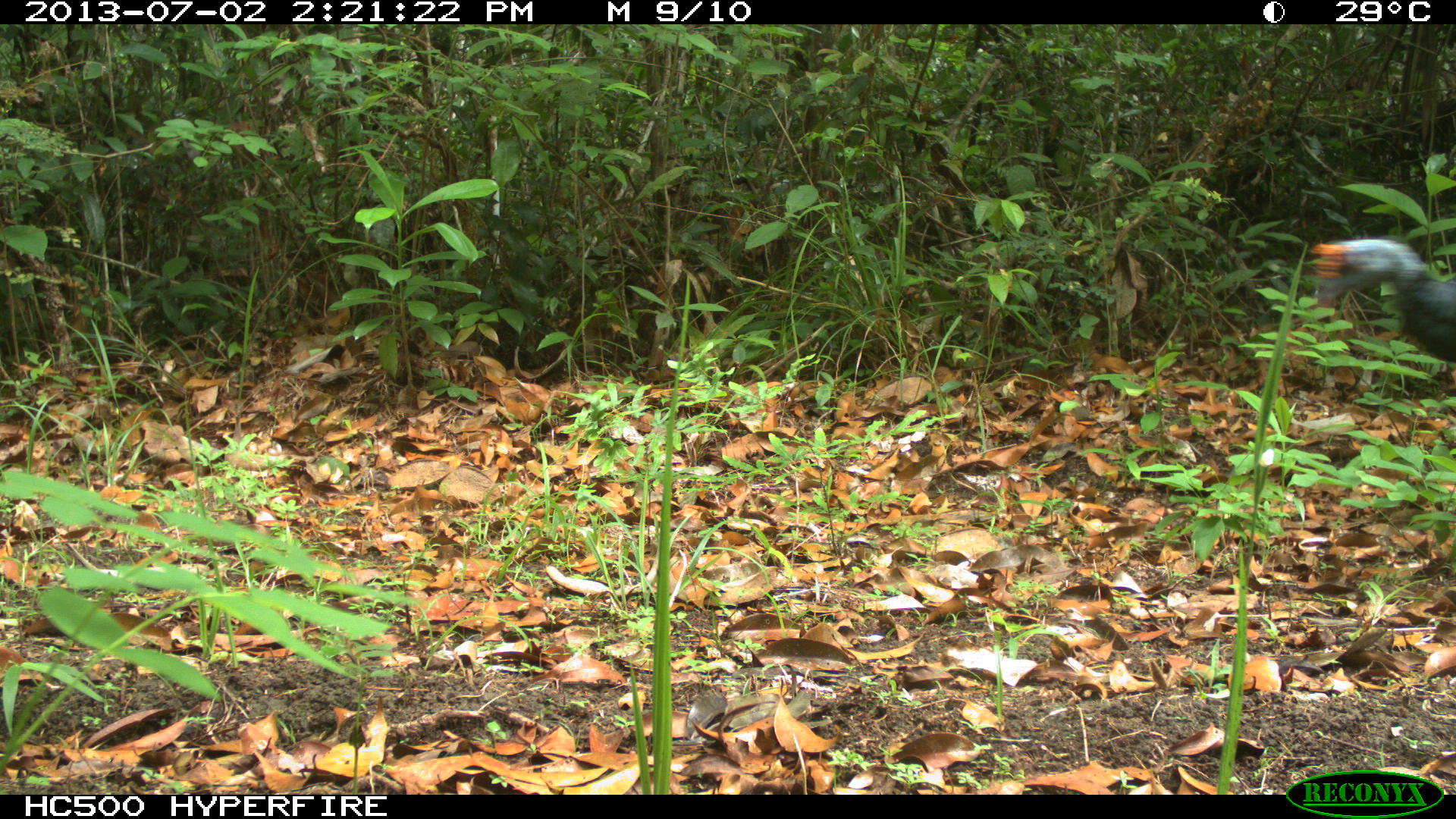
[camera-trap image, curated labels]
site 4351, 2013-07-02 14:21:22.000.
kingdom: Animalia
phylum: Chordata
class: Aves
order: Galliformes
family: Phasianidae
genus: Meleagris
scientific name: Meleagris ocellata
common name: ocellated turkey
Meleagris ocellata (ocellated turkey), count 2.